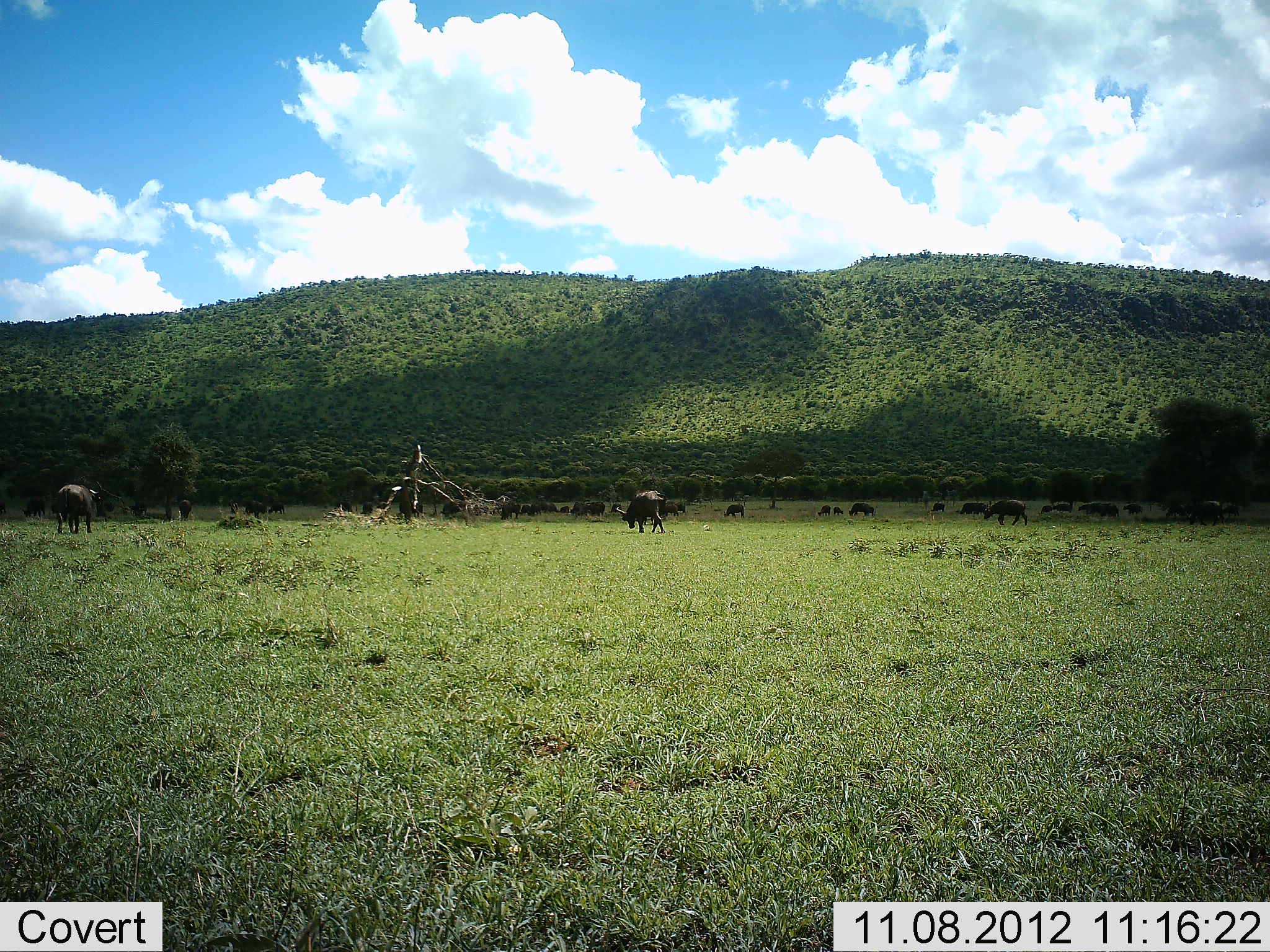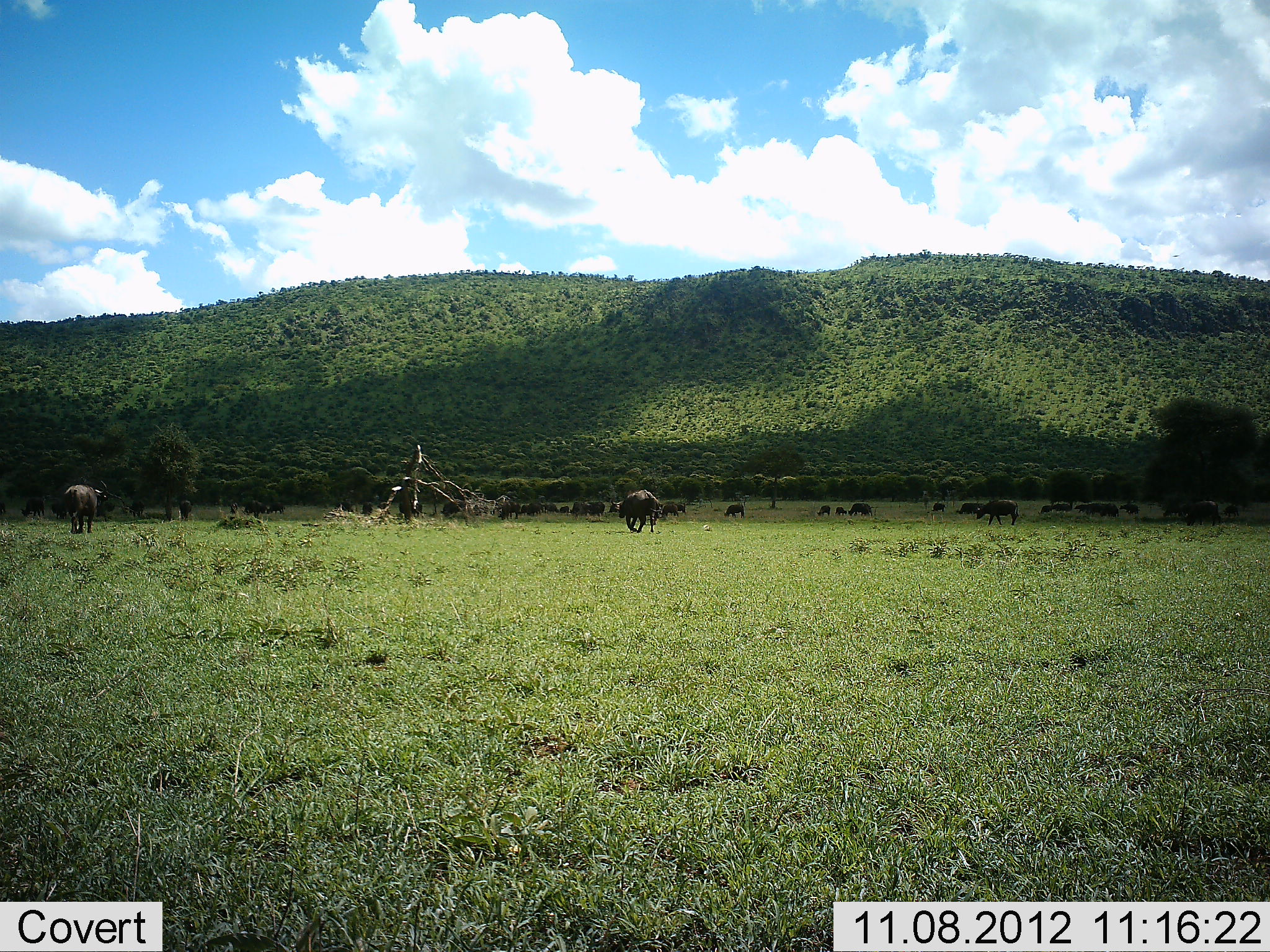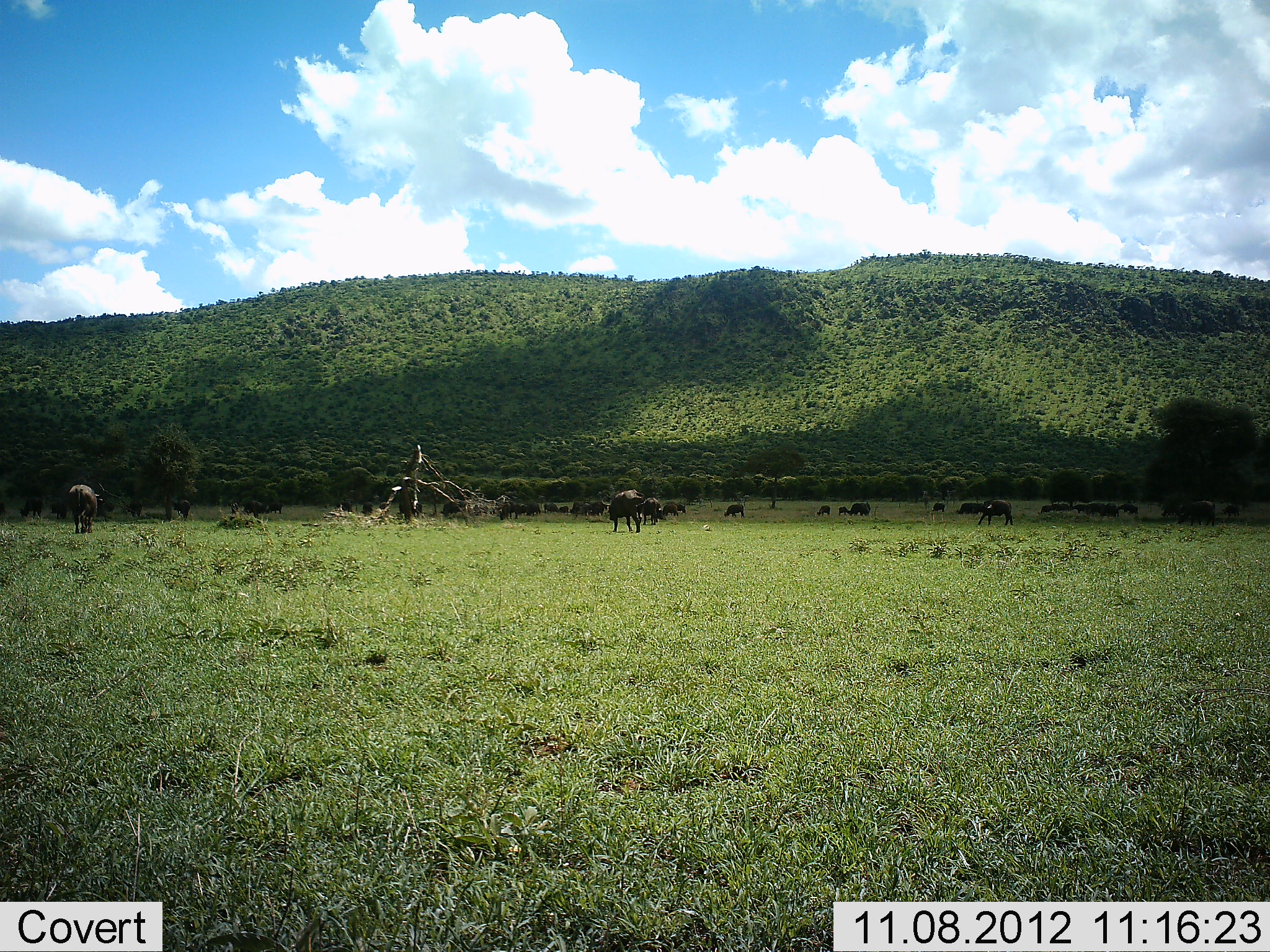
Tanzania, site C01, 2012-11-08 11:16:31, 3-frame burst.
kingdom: Animalia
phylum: Chordata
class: Mammalia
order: Artiodactyla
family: Bovidae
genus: Connochaetes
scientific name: Connochaetes taurinus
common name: blue wildebeest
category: wildebeest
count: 11-50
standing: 40%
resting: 10%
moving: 30%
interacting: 0%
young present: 0%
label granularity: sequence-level